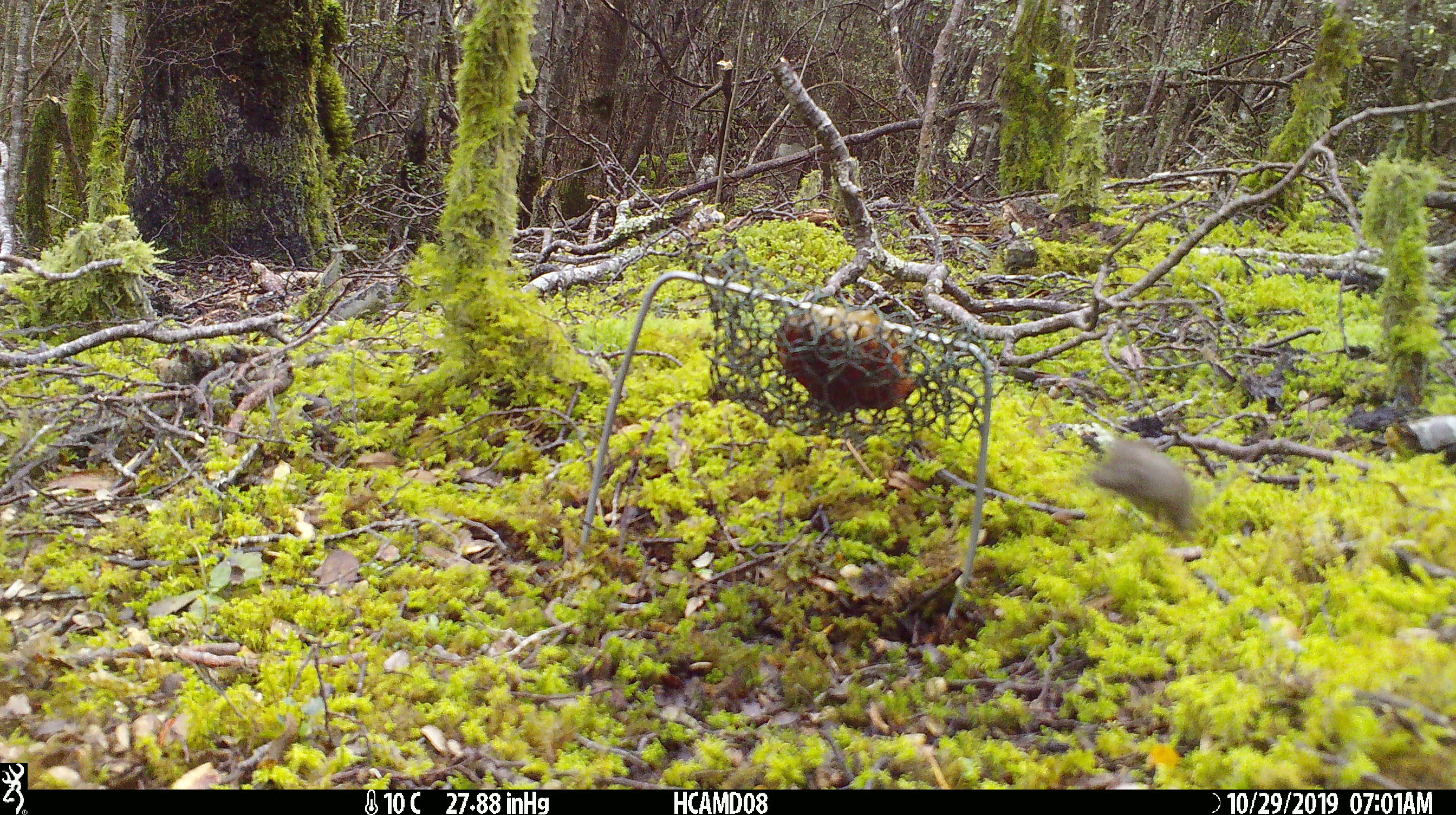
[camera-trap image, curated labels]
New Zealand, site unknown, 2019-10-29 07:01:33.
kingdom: Animalia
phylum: Chordata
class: Mammalia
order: Rodentia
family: Muridae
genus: Mus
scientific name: Mus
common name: mouse